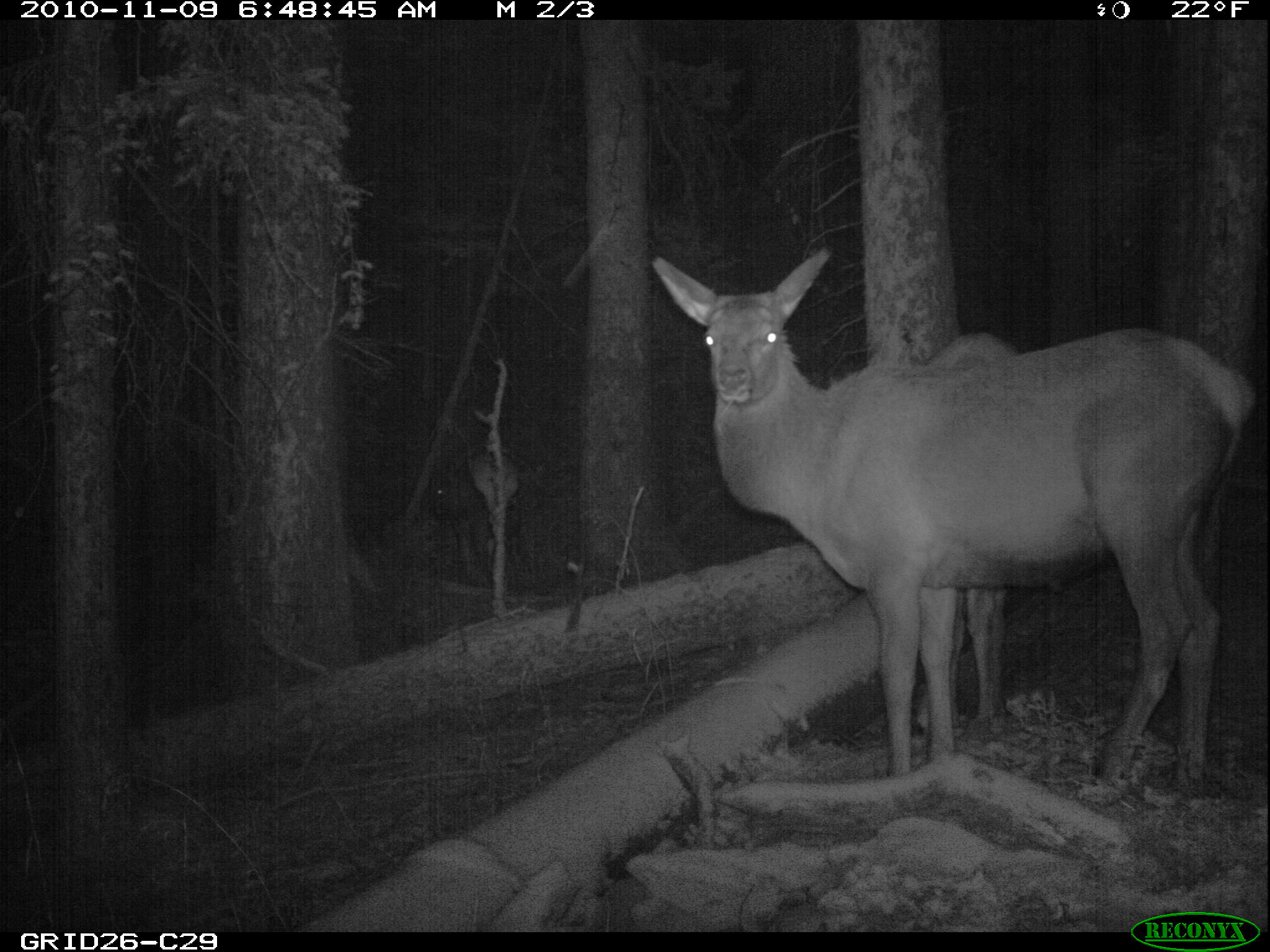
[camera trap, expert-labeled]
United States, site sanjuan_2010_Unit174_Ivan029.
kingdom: Animalia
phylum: Chordata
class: Mammalia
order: Artiodactyla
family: Cervidae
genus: Cervus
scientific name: Cervus elaphus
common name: red deer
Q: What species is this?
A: Cervus elaphus (red deer).